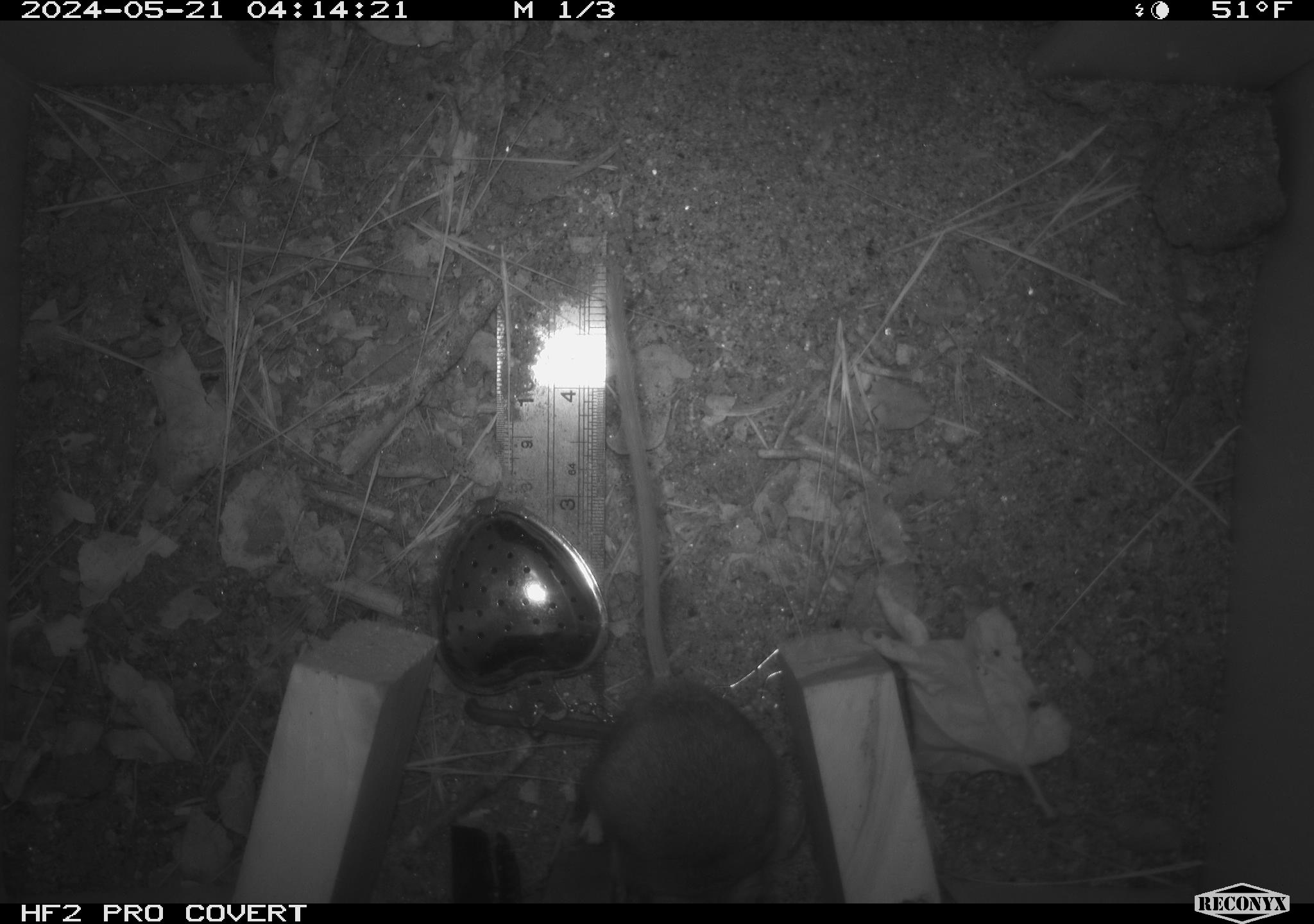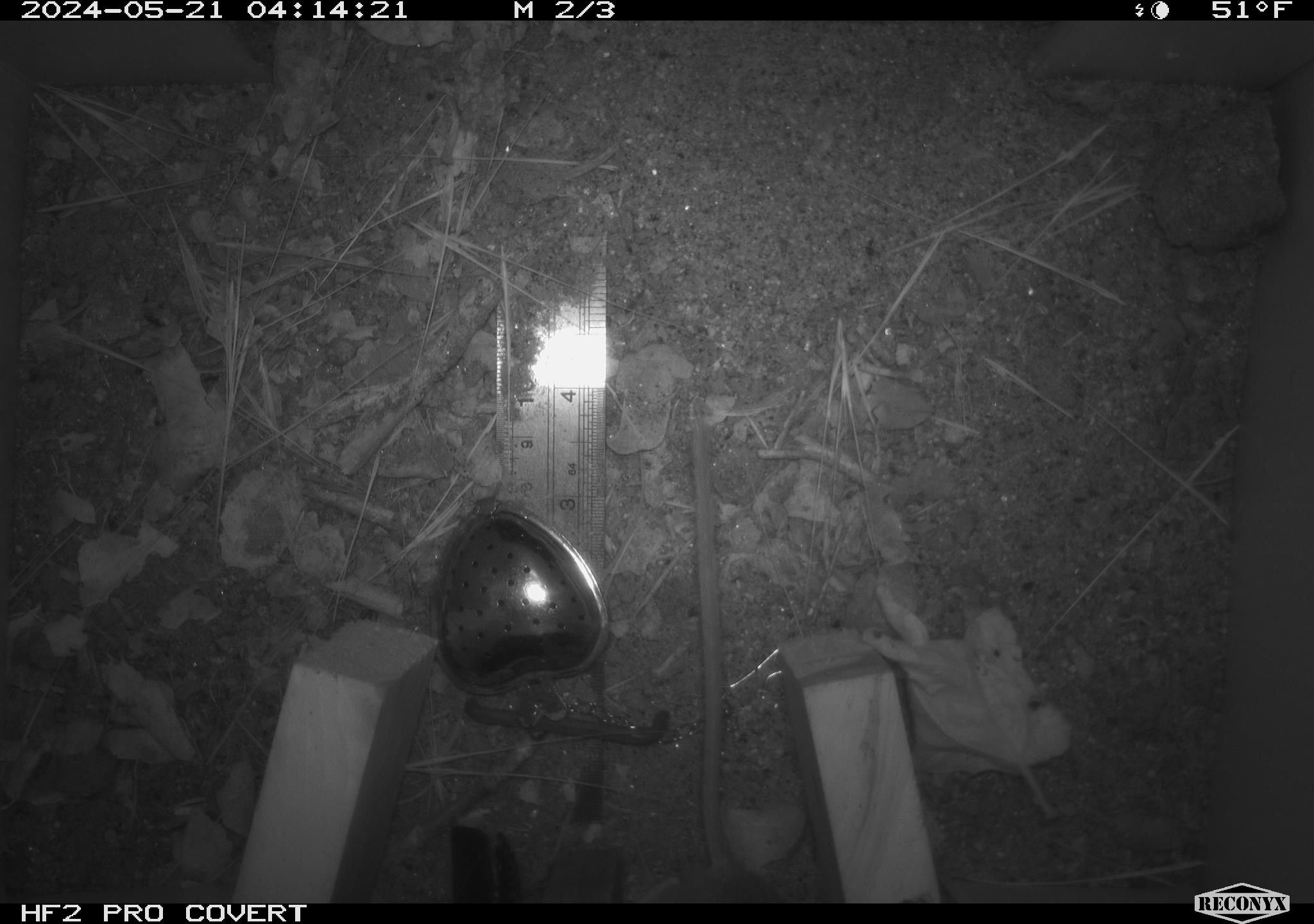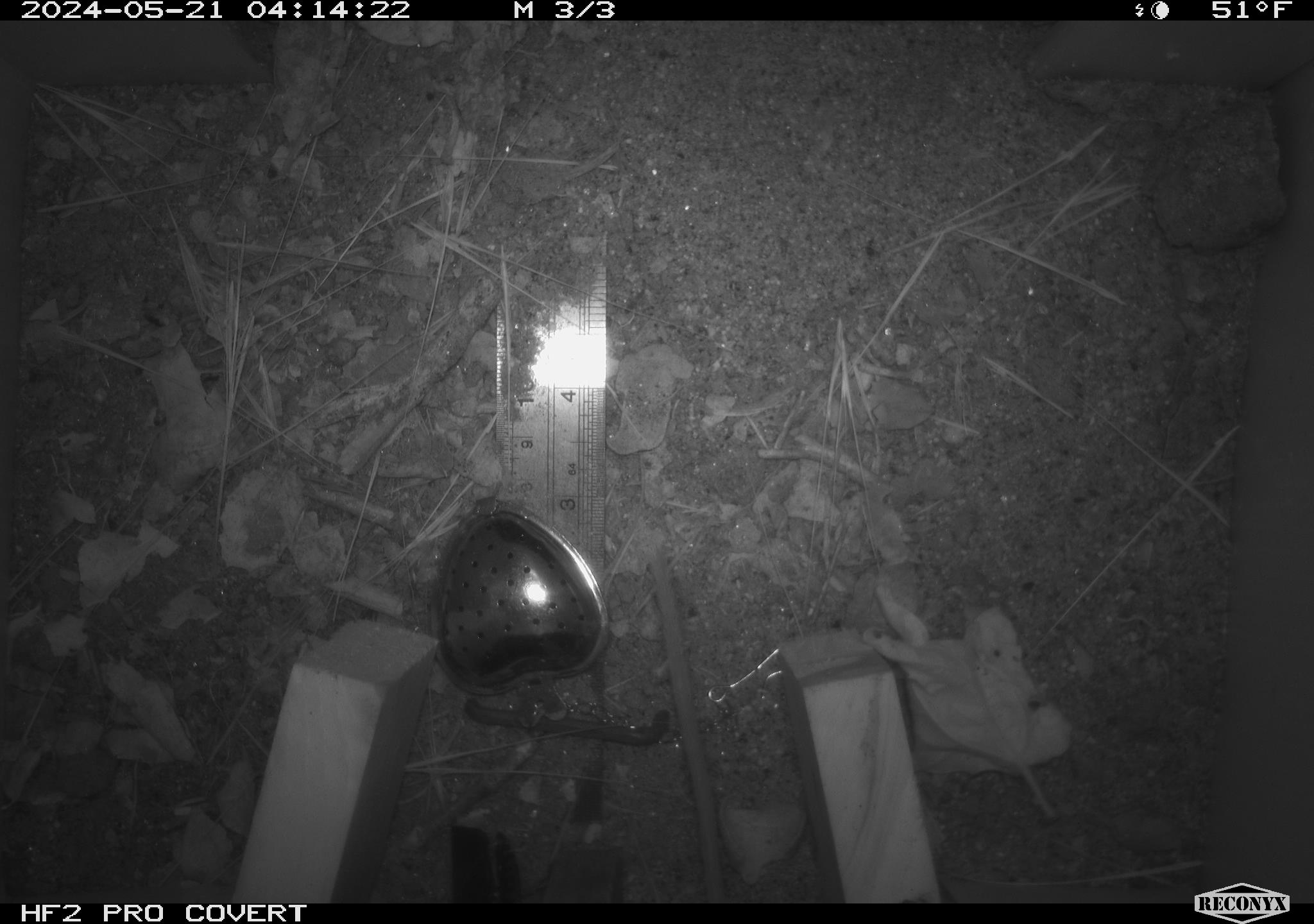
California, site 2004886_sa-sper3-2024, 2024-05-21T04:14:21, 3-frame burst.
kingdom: Animalia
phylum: Chordata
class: Mammalia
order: Rodentia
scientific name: Rodentia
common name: mouse species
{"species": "mouse species (Rodentia)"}